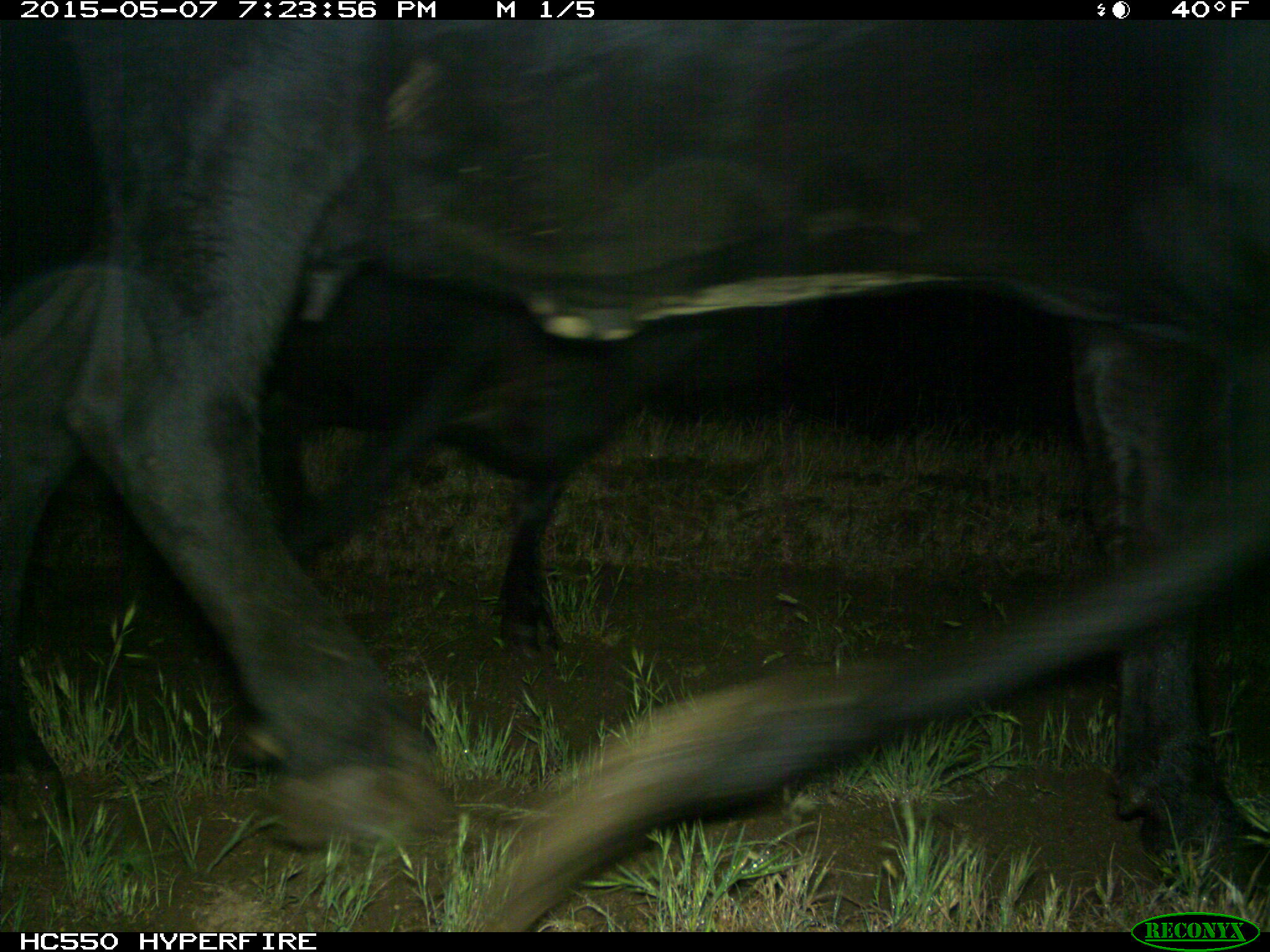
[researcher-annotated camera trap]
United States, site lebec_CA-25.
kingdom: Animalia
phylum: Chordata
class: Mammalia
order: Artiodactyla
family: Bovidae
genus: Bos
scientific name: Bos taurus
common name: domestic cow